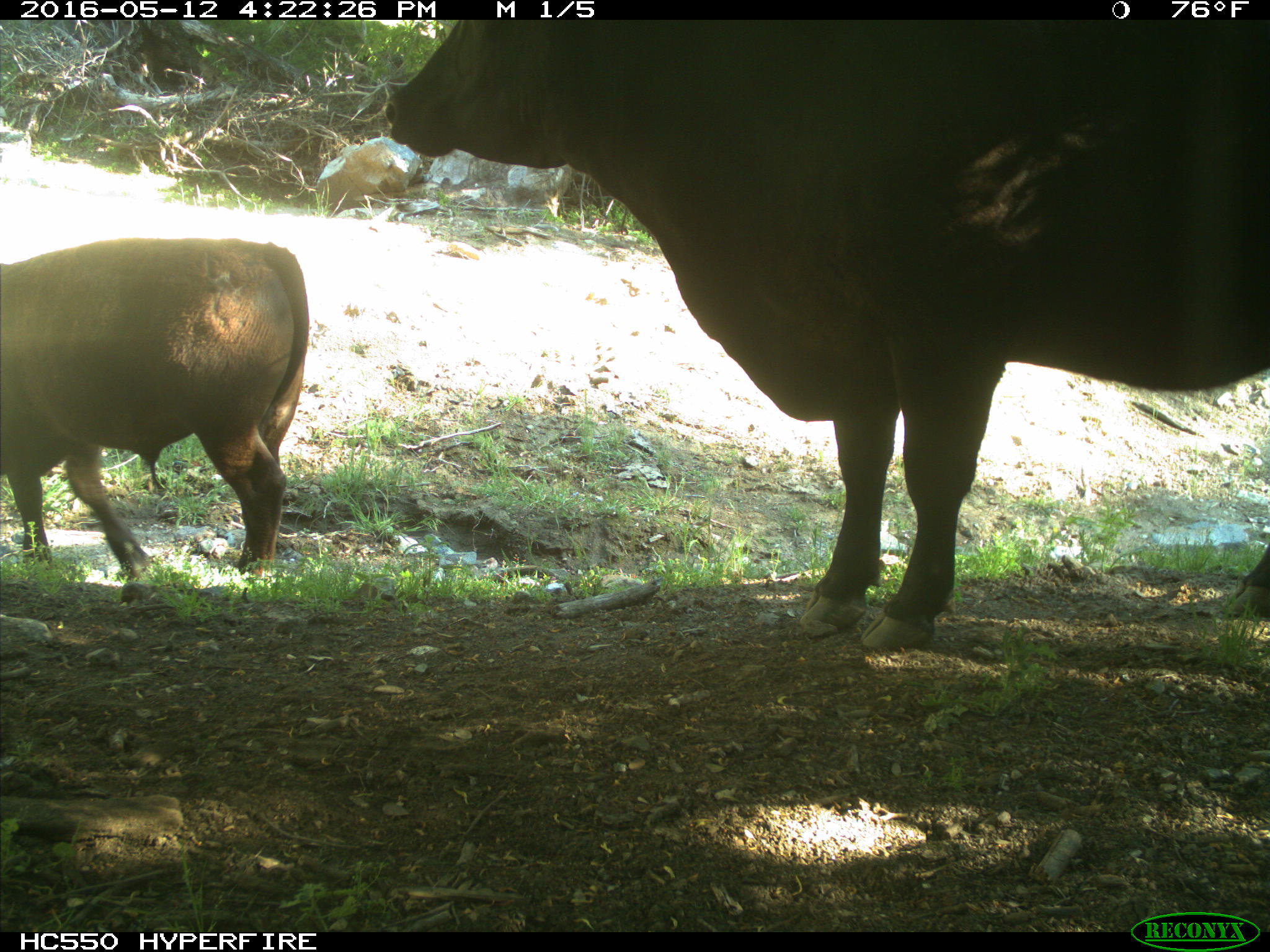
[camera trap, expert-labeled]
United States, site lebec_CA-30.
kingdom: Animalia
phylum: Chordata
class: Mammalia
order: Artiodactyla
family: Bovidae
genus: Bos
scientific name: Bos taurus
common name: domestic cow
Bos taurus (domestic cow).